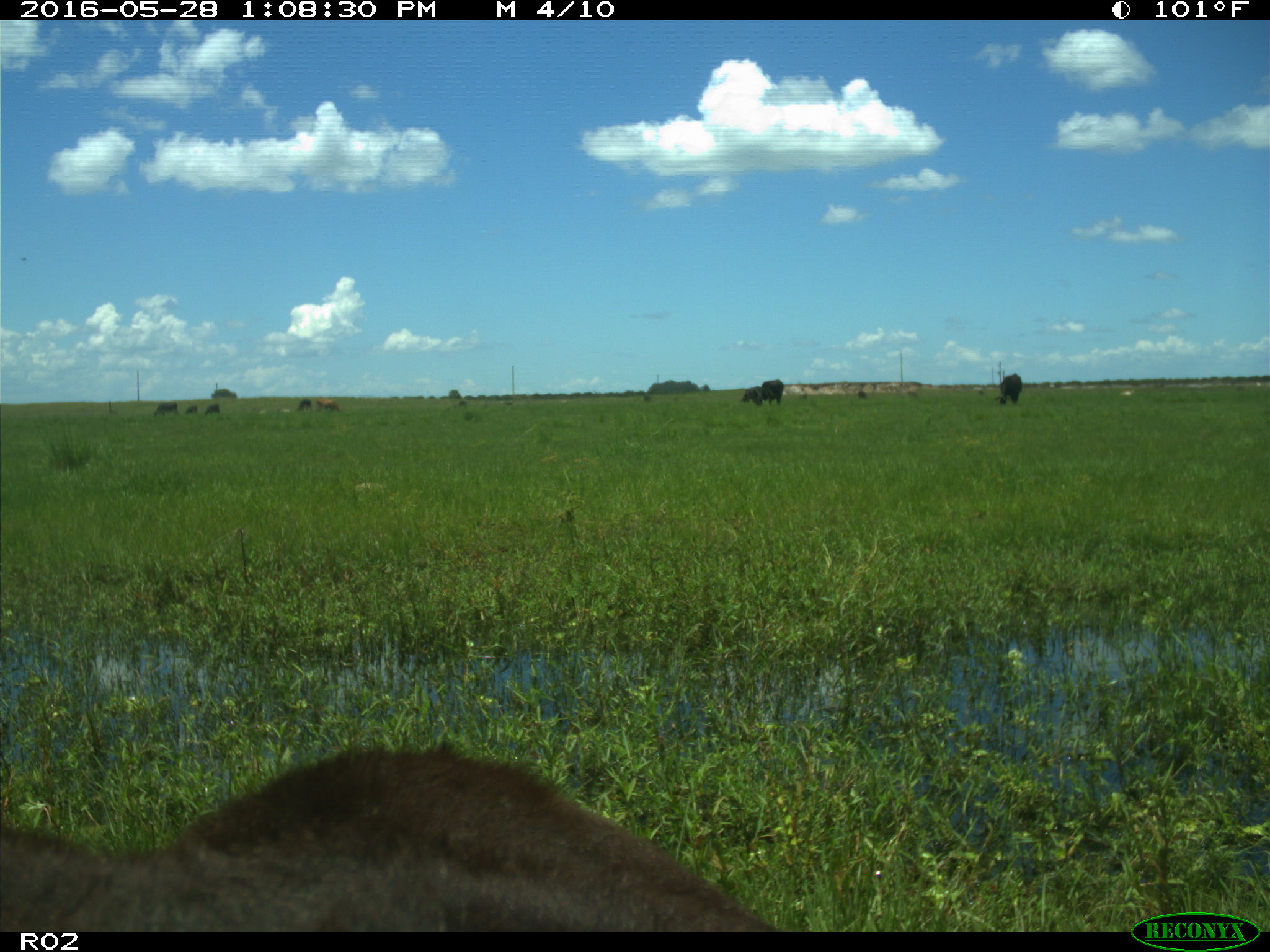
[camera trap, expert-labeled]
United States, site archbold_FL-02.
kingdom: Animalia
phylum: Chordata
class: Mammalia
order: Artiodactyla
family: Bovidae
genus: Bos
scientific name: Bos taurus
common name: domestic cow